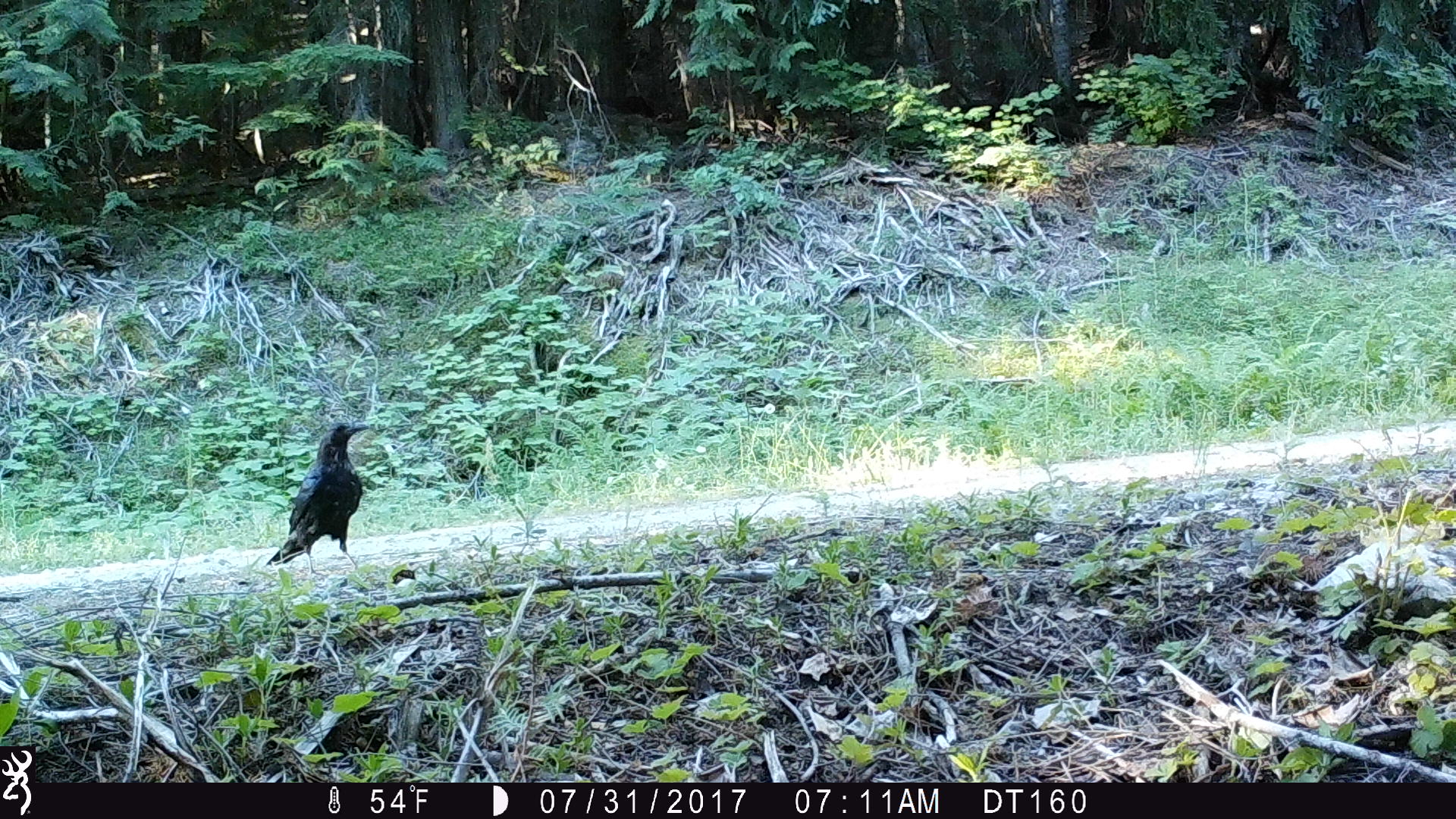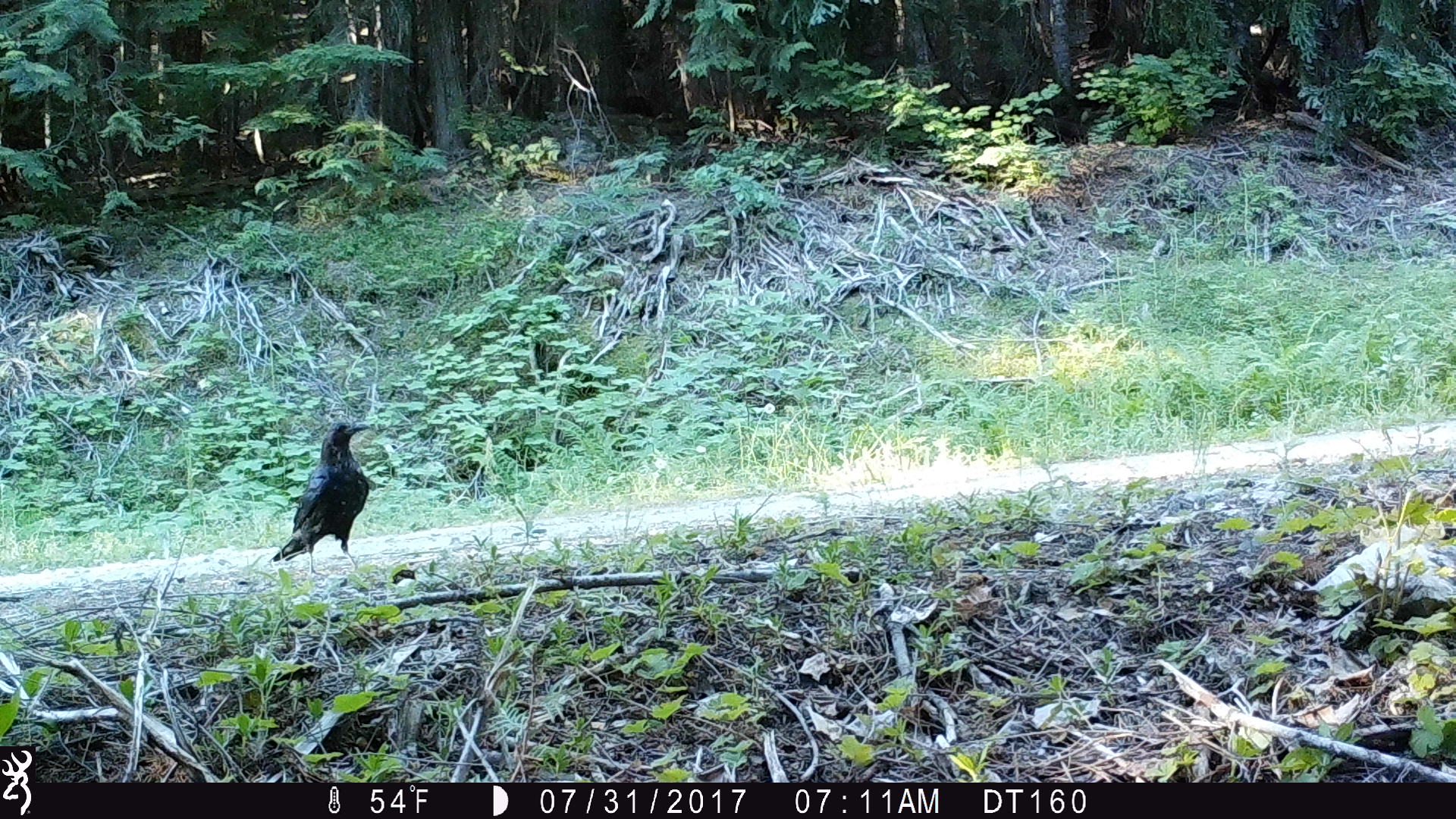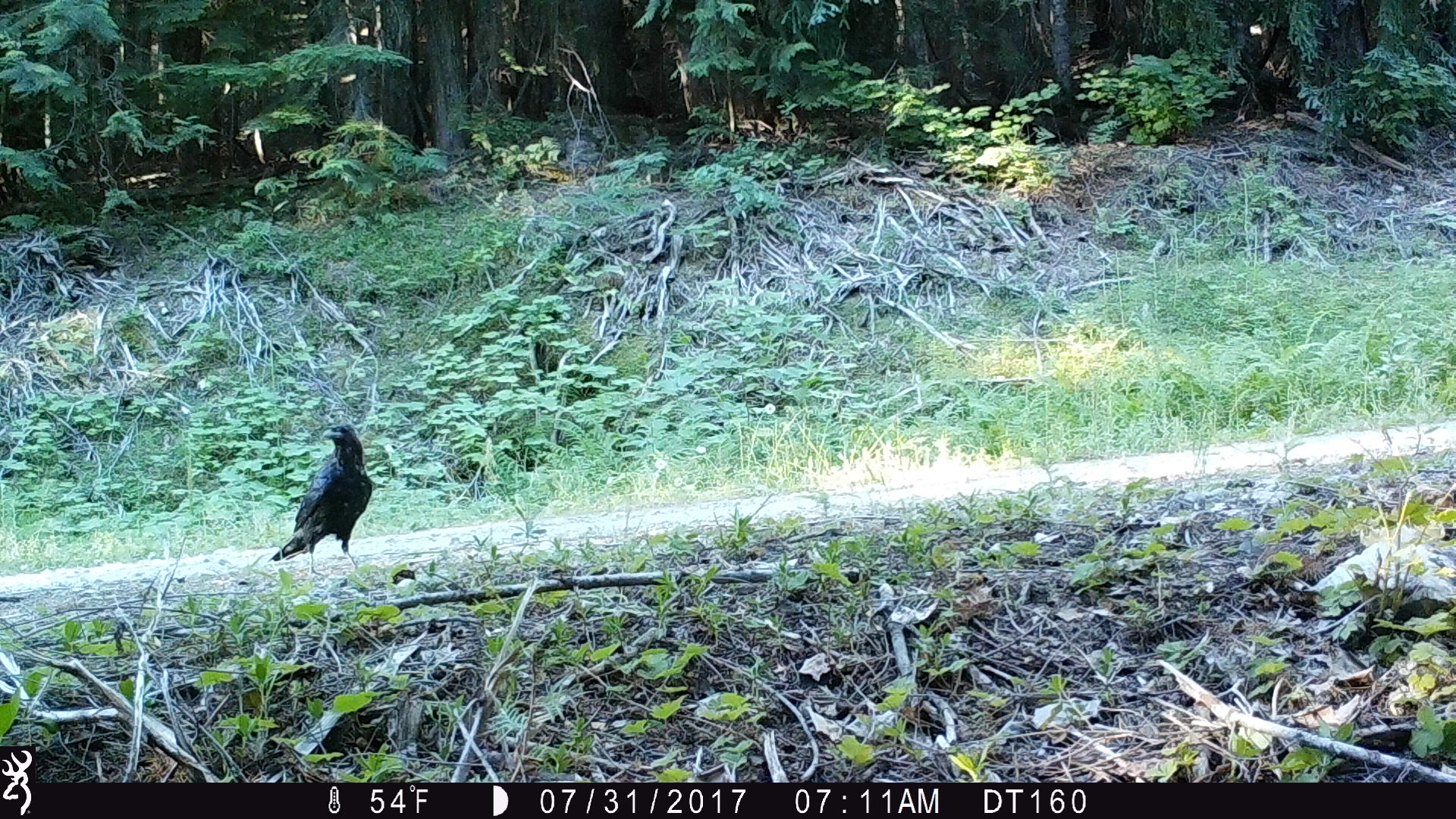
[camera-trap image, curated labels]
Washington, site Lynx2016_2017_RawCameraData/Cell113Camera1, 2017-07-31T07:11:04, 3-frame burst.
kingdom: Animalia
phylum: Chordata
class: Aves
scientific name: Aves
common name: birds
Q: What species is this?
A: Aves (birds).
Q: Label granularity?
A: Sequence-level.